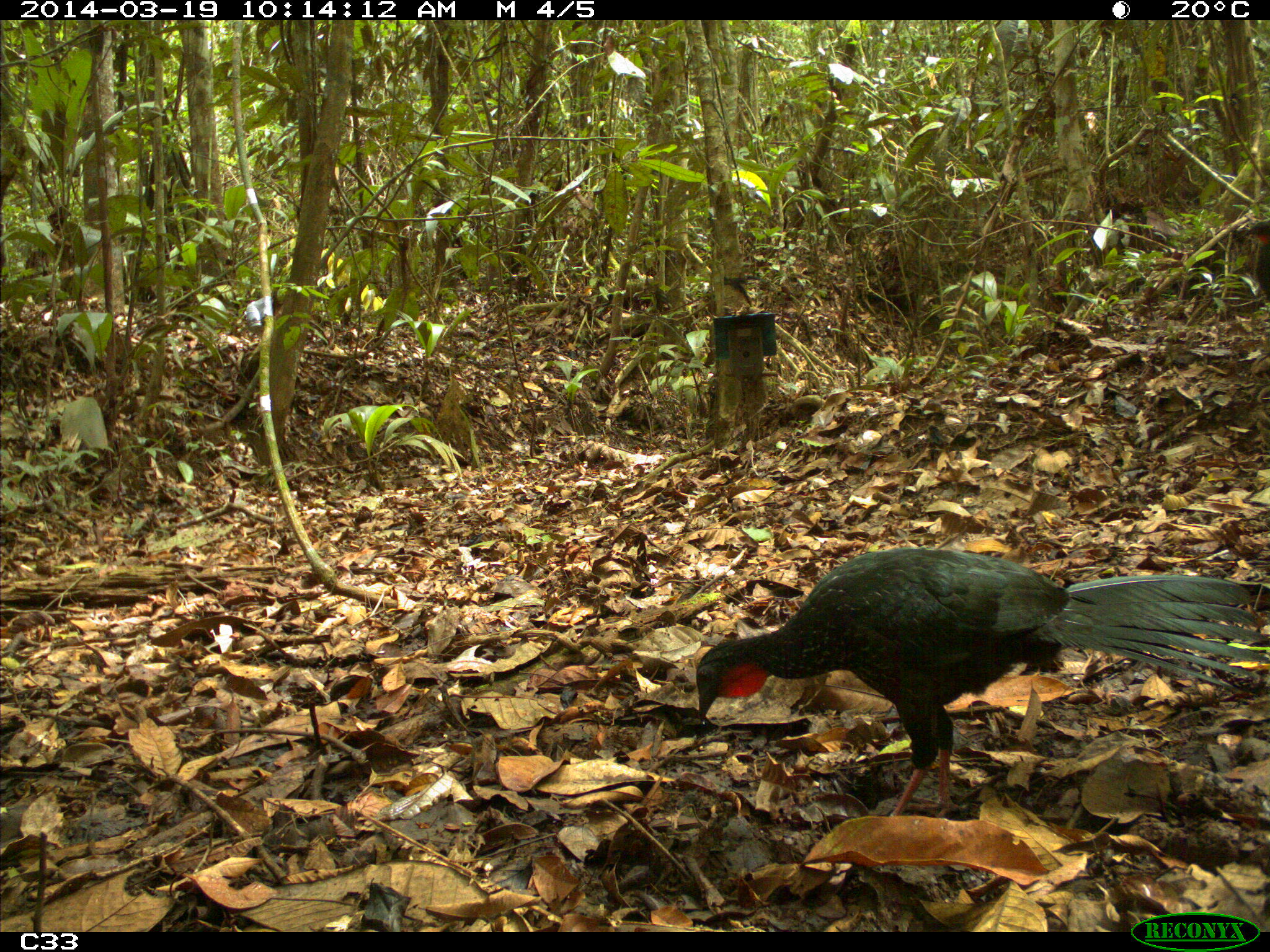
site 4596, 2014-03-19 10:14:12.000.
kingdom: Animalia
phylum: Chordata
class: Aves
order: Galliformes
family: Cracidae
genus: Penelope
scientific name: Penelope jacquacu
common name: spix's guan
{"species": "Penelope jacquacu (spix's guan)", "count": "2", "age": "adult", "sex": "female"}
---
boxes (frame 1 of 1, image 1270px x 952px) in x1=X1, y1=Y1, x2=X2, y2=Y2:
penelope jacquacu: x1=694, y1=543, x2=1270, y2=818